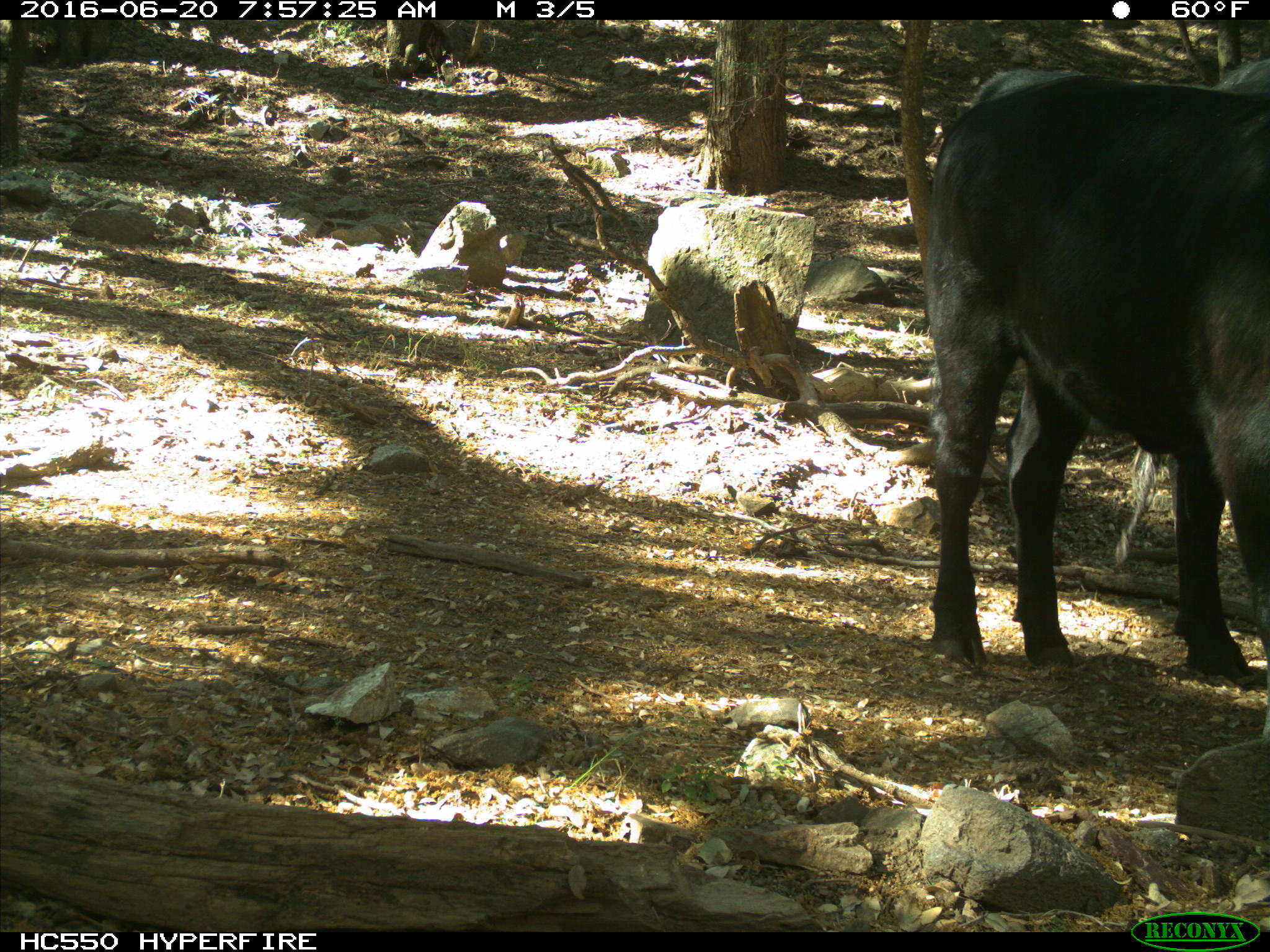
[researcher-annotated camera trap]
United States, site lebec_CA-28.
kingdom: Animalia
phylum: Chordata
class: Mammalia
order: Artiodactyla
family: Bovidae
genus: Bos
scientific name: Bos taurus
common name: domestic cow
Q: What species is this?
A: Bos taurus (domestic cow).